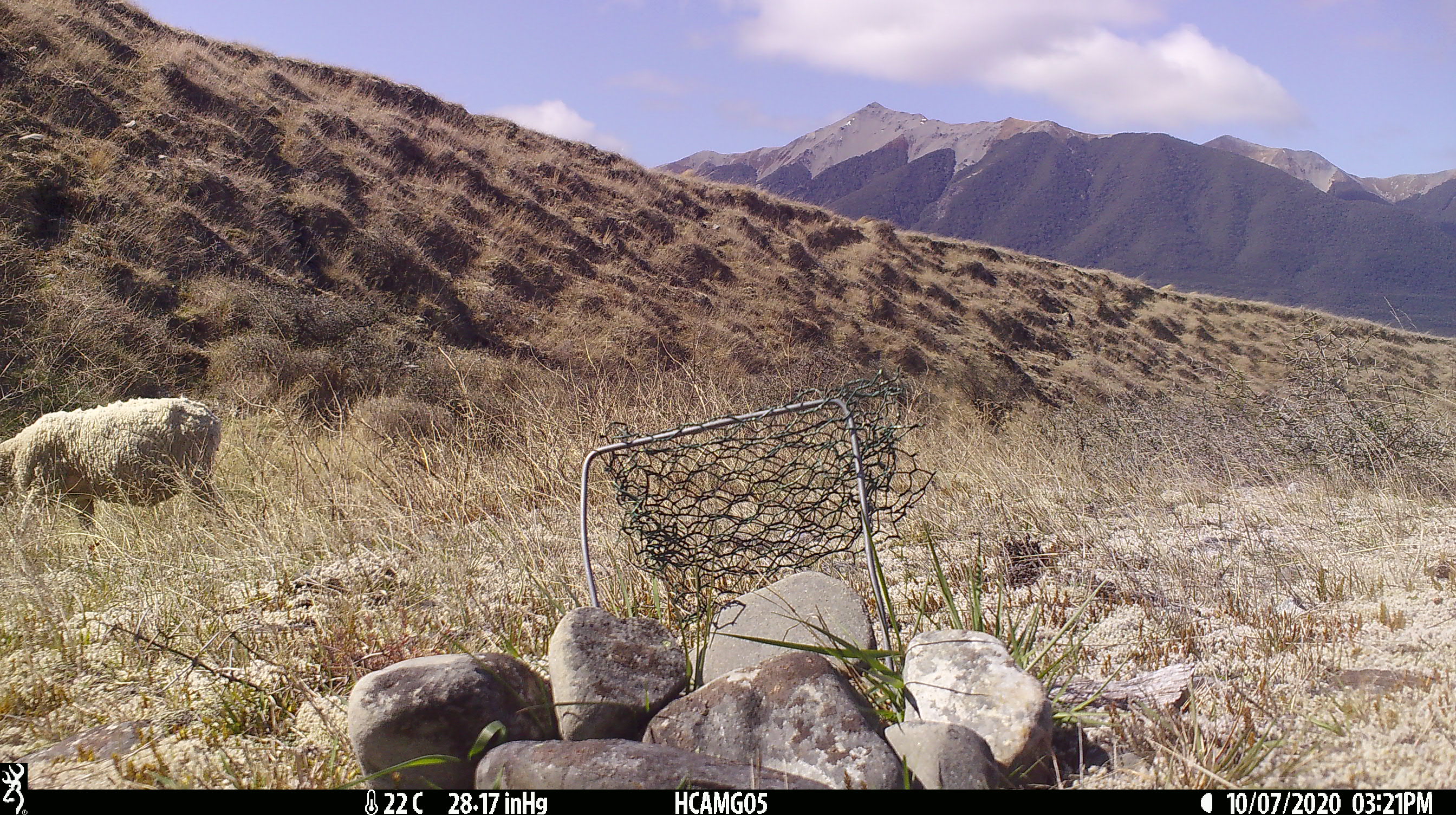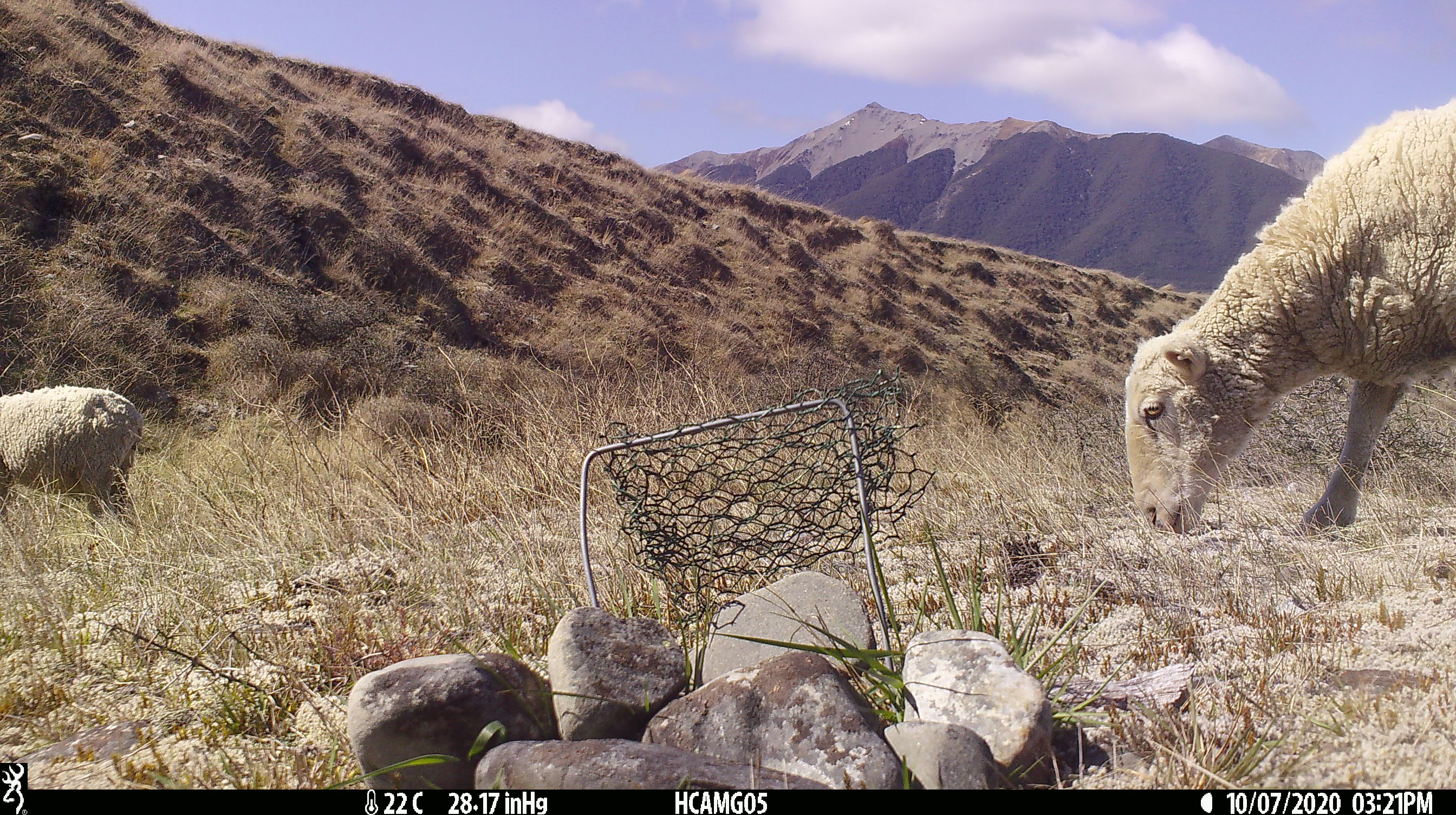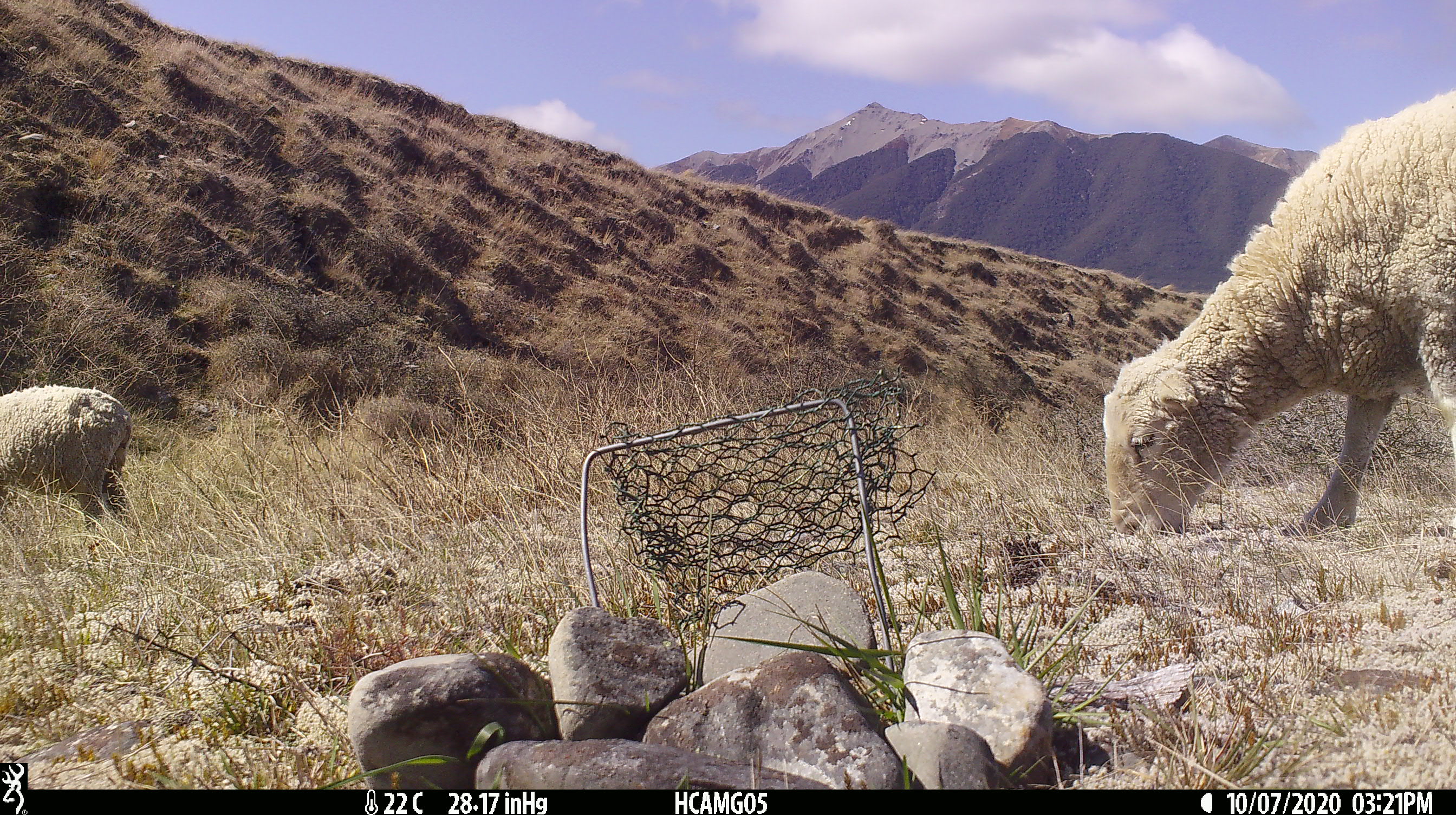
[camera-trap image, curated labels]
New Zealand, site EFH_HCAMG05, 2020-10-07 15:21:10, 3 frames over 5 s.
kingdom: Animalia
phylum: Chordata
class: Mammalia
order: Artiodactyla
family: Bovidae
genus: Ovis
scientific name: Ovis aries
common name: domestic sheep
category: sheep